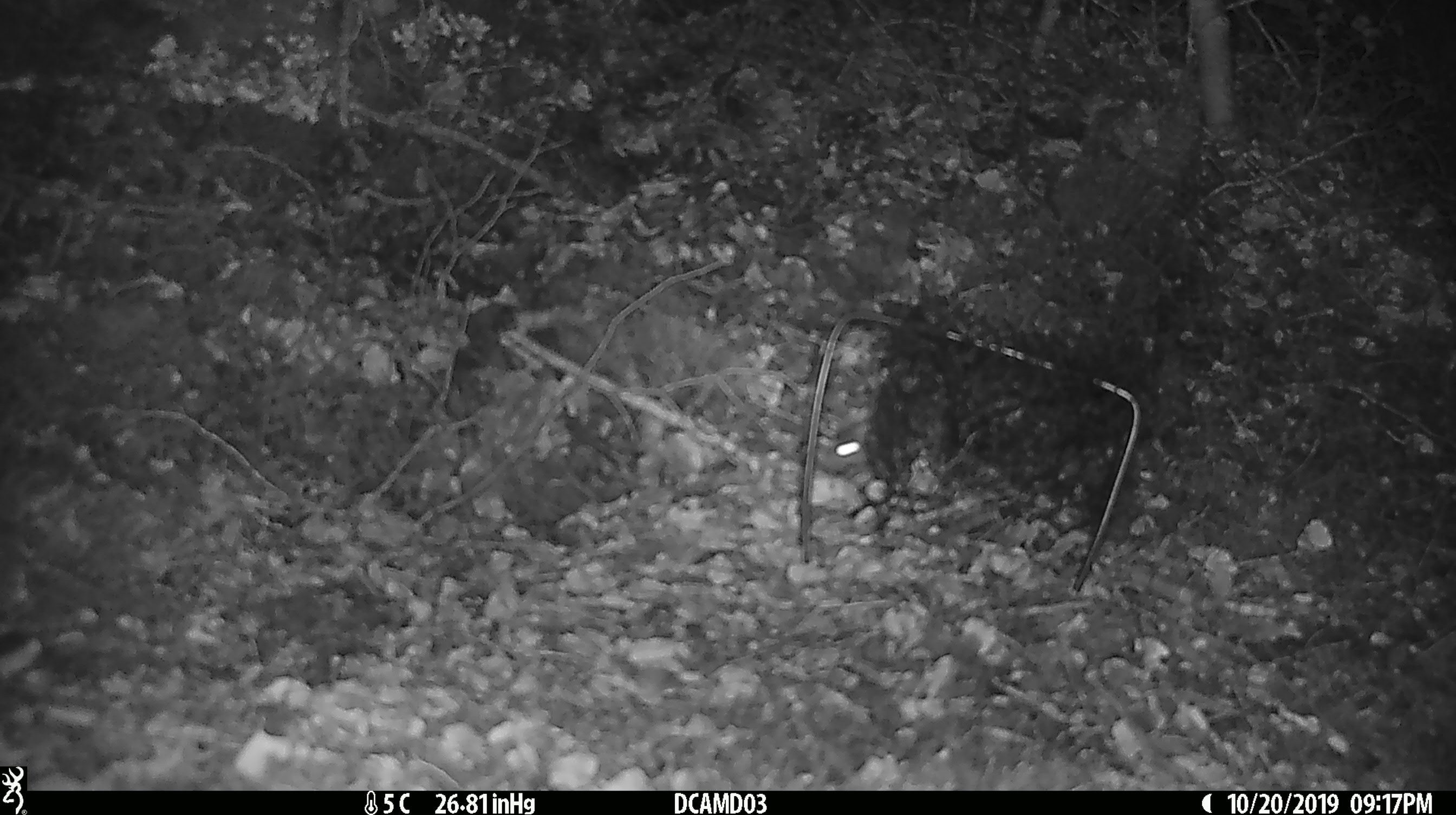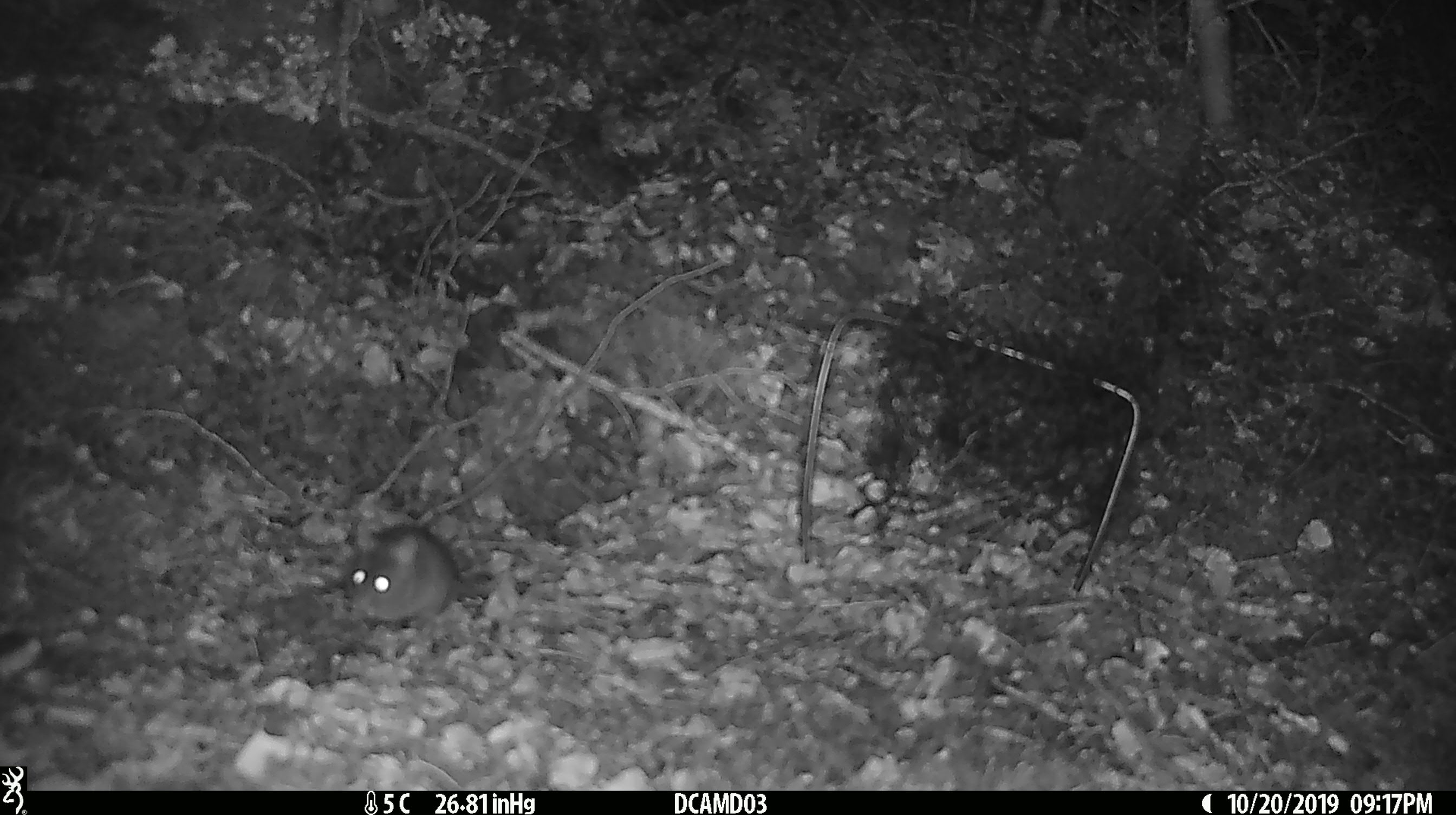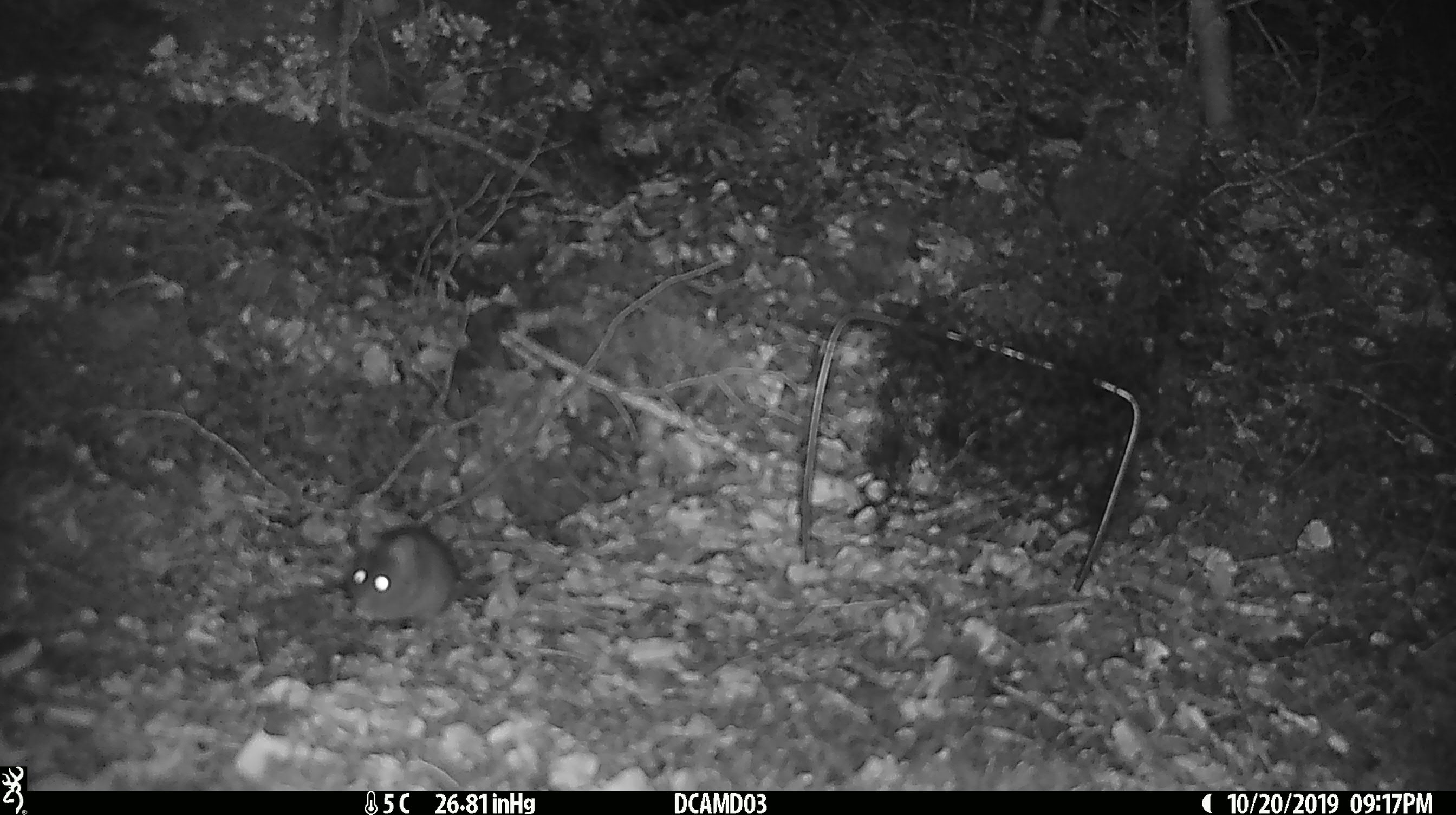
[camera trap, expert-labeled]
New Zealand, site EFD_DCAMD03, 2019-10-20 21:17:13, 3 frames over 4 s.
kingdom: Animalia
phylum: Chordata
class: Mammalia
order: Rodentia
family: Muridae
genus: Mus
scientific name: Mus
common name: mouse